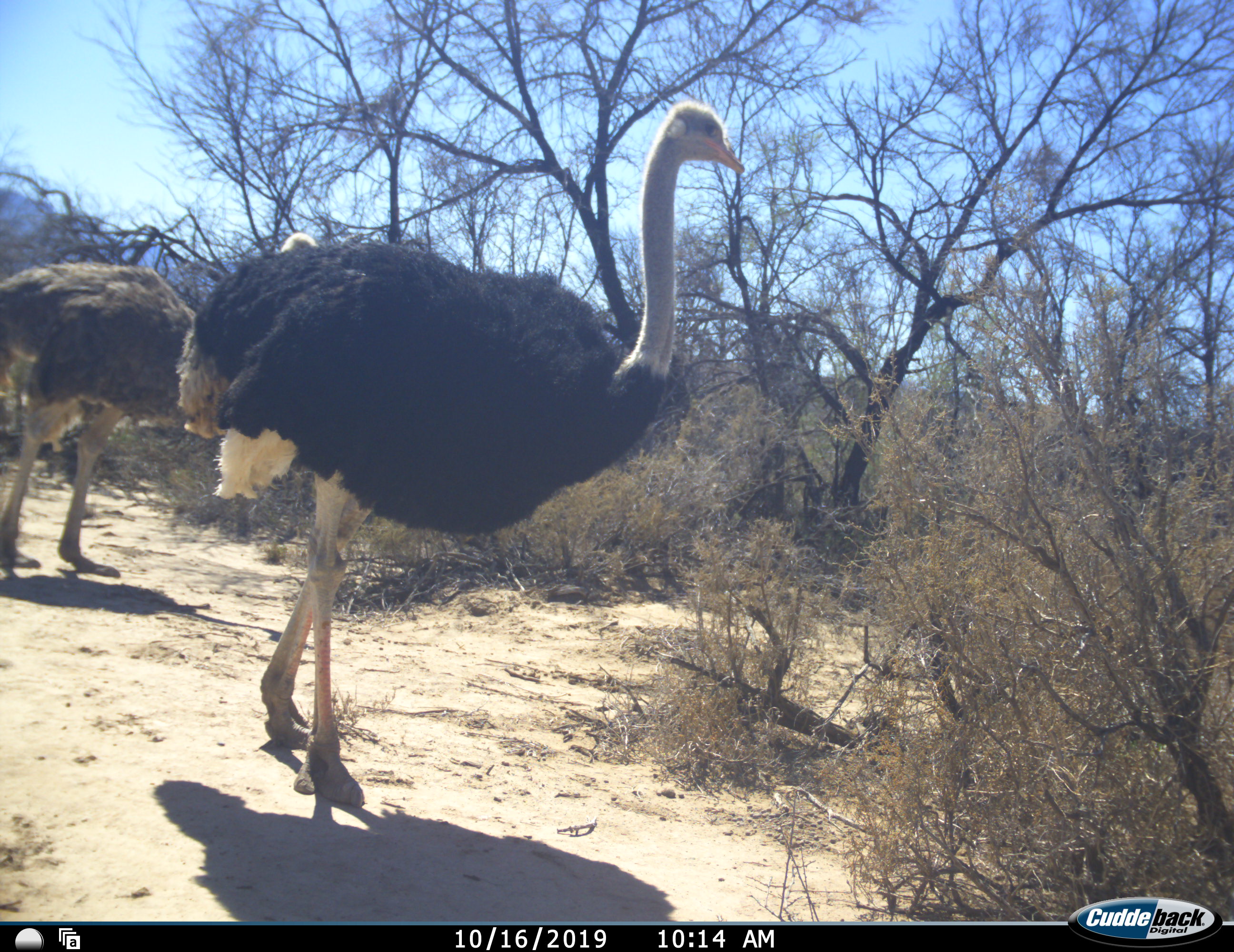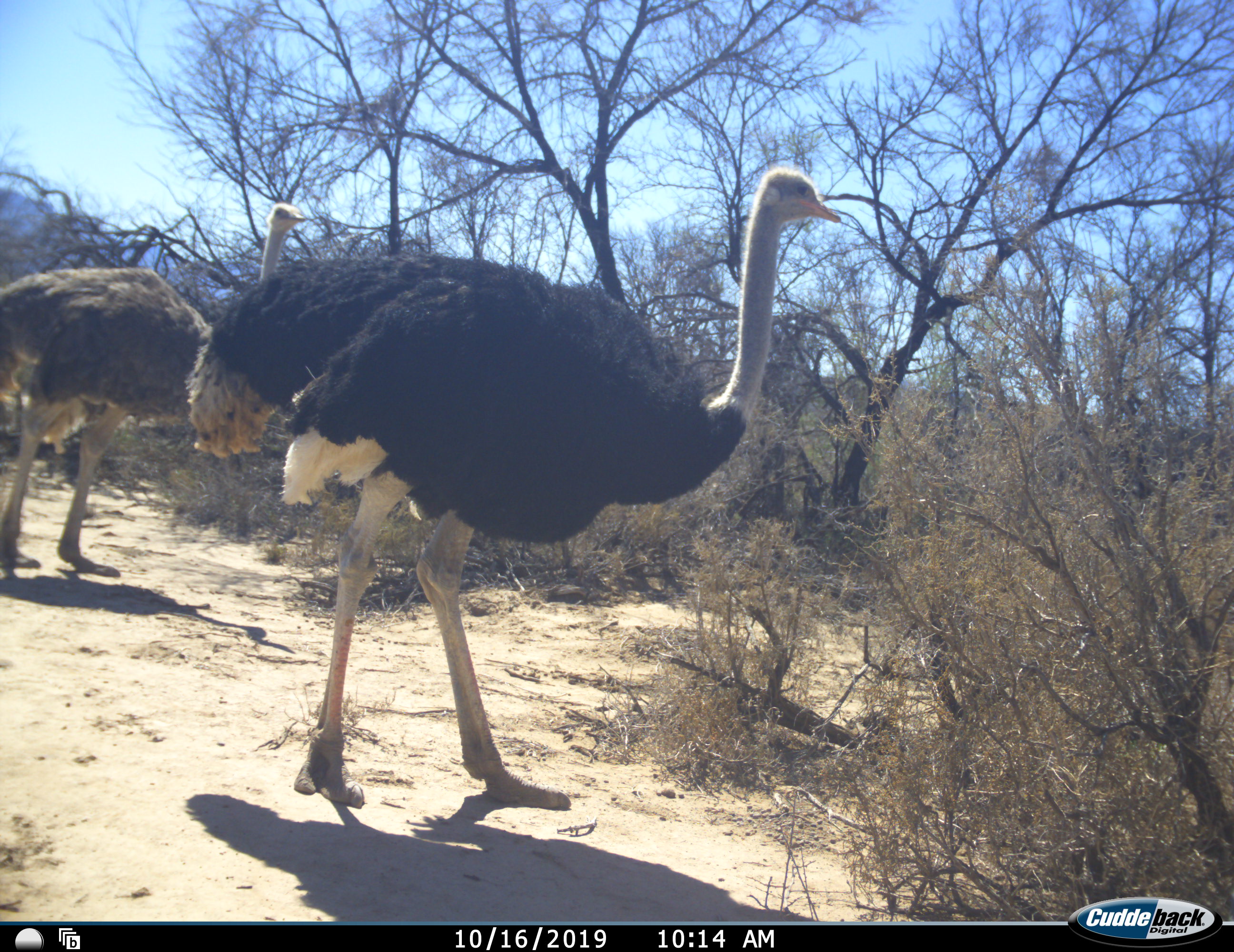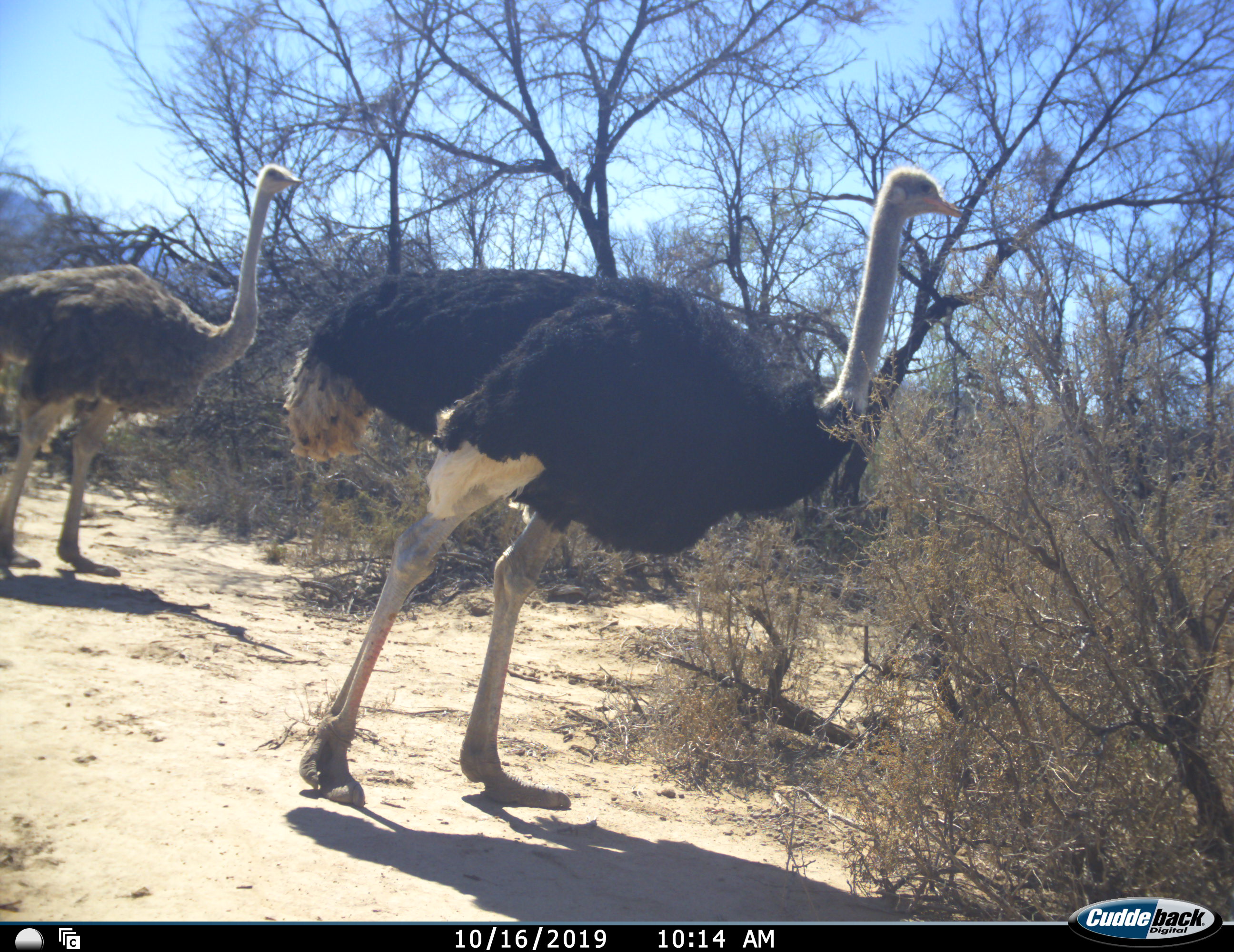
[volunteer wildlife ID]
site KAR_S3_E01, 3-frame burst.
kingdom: Animalia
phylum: Chordata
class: Aves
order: Struthioniformes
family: Struthionidae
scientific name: Struthionidae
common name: ostrich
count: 2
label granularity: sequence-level